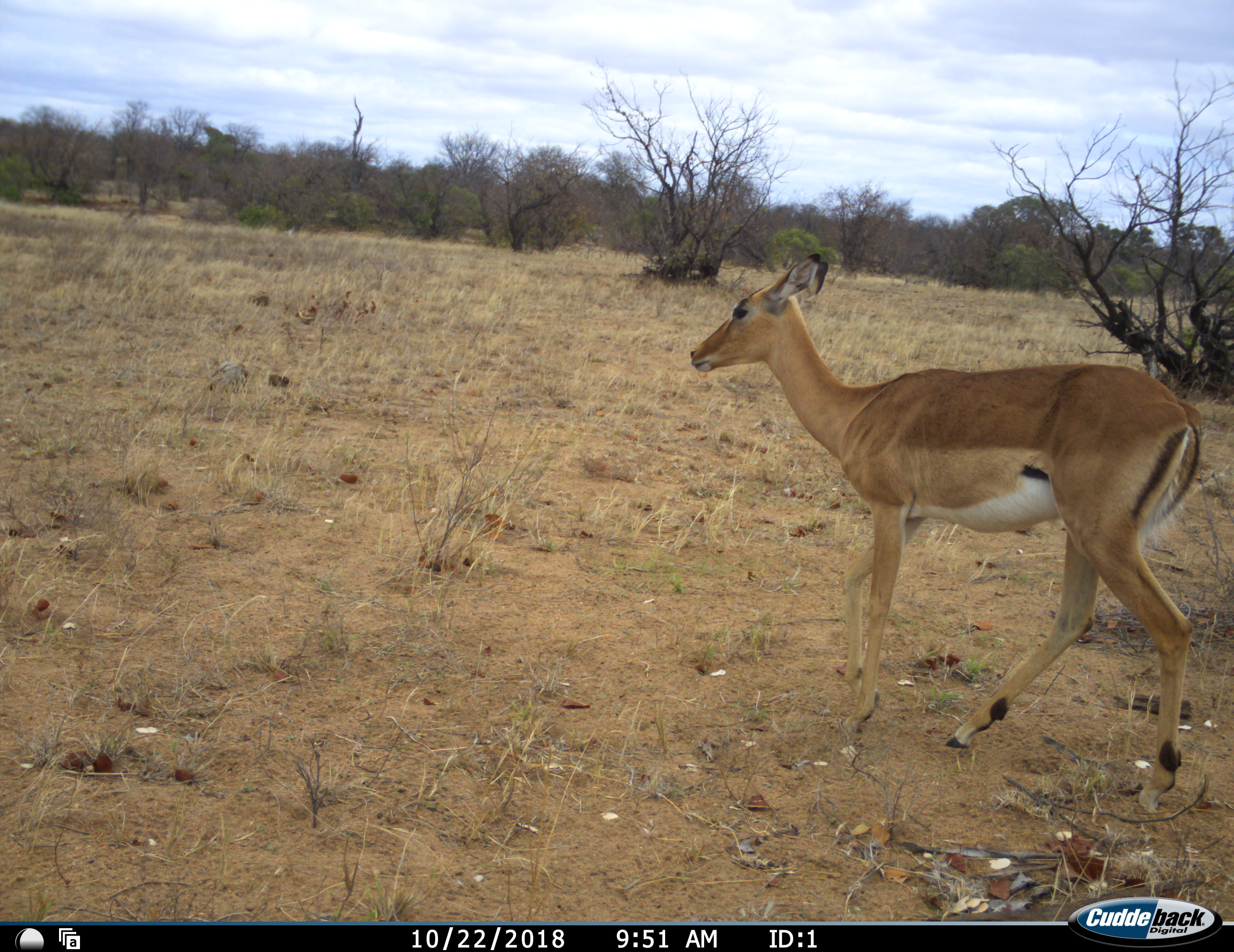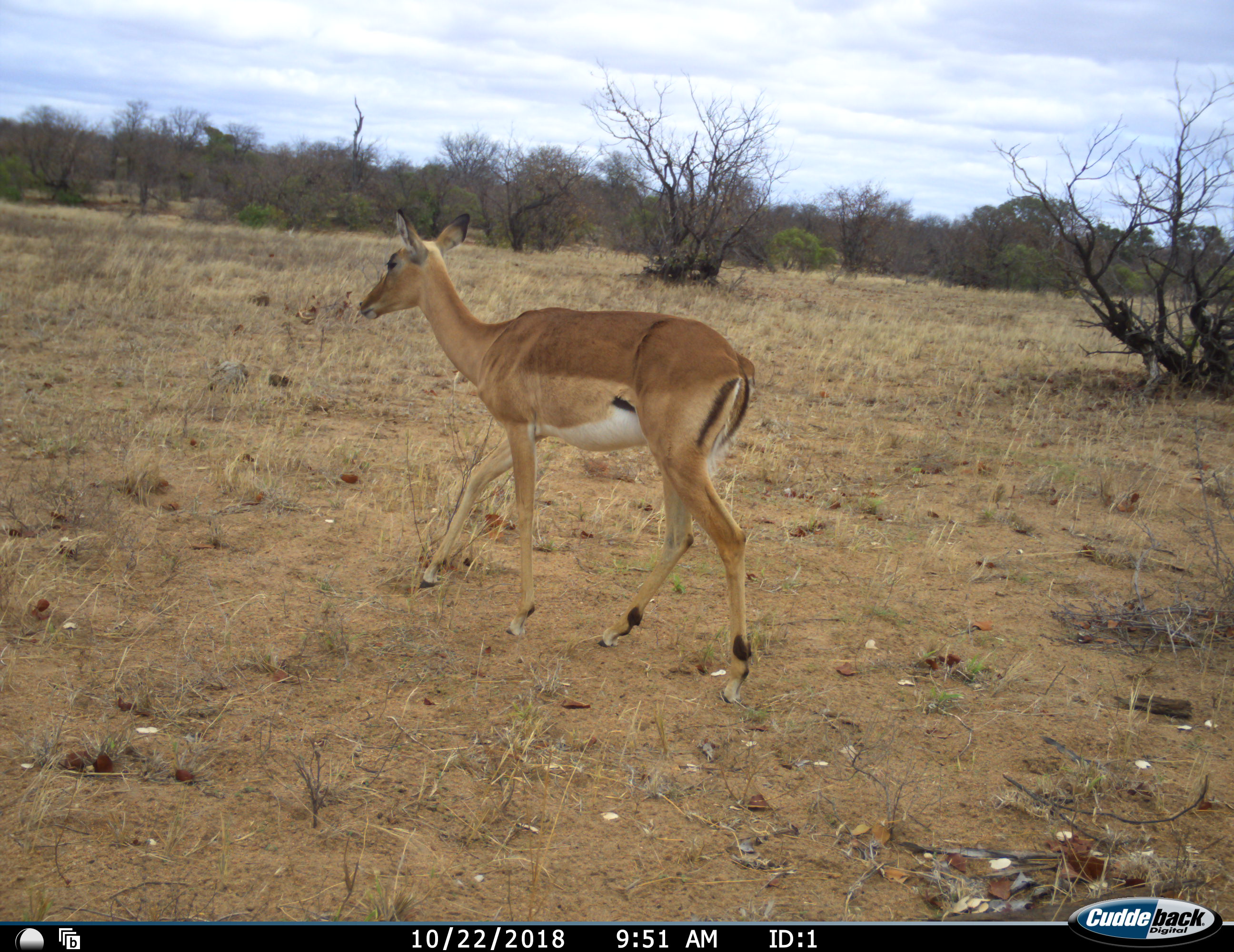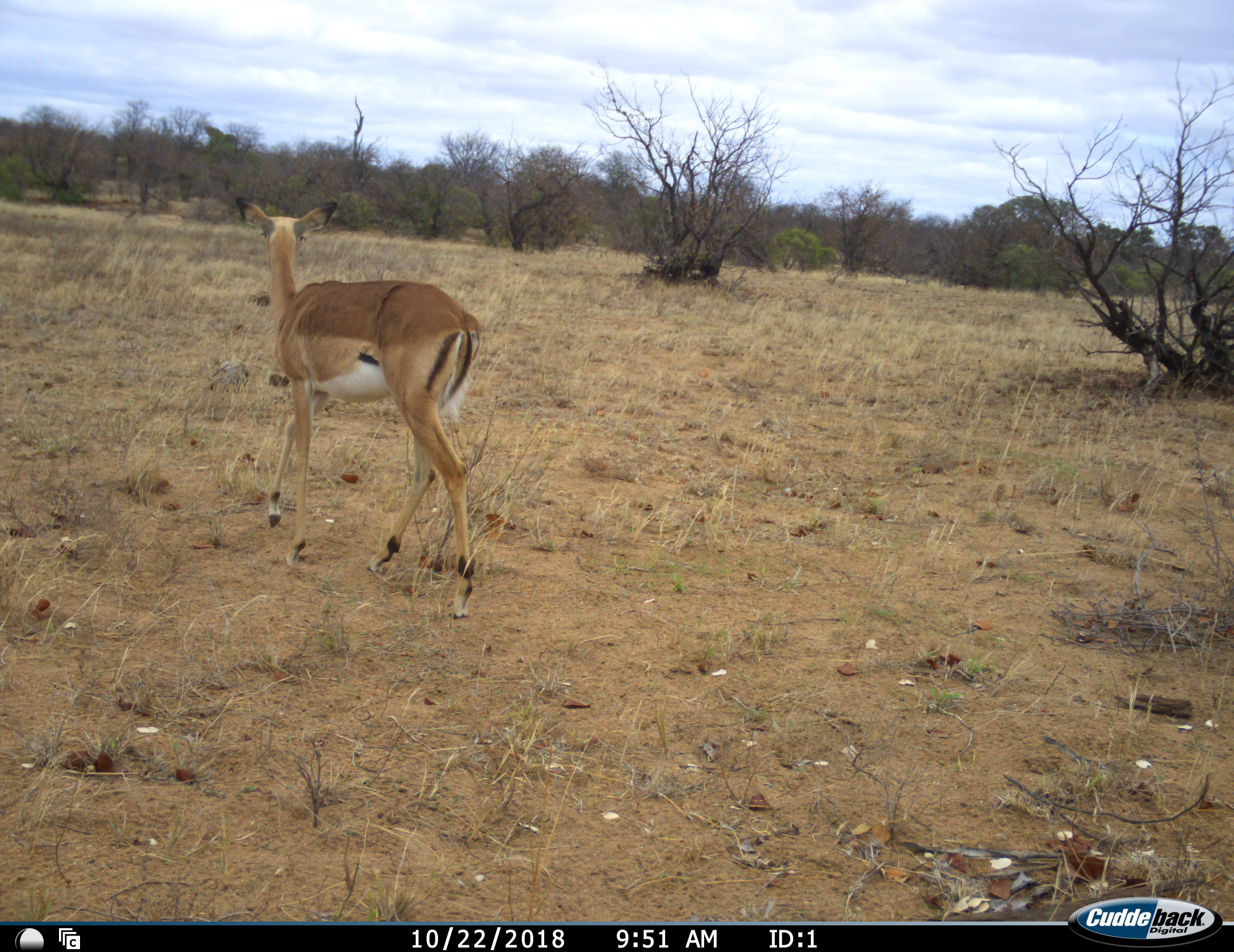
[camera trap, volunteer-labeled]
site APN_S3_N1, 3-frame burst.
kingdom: Animalia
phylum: Chordata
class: Mammalia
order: Artiodactyla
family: Bovidae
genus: Aepyceros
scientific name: Aepyceros melampus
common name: impala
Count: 1.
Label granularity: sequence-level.